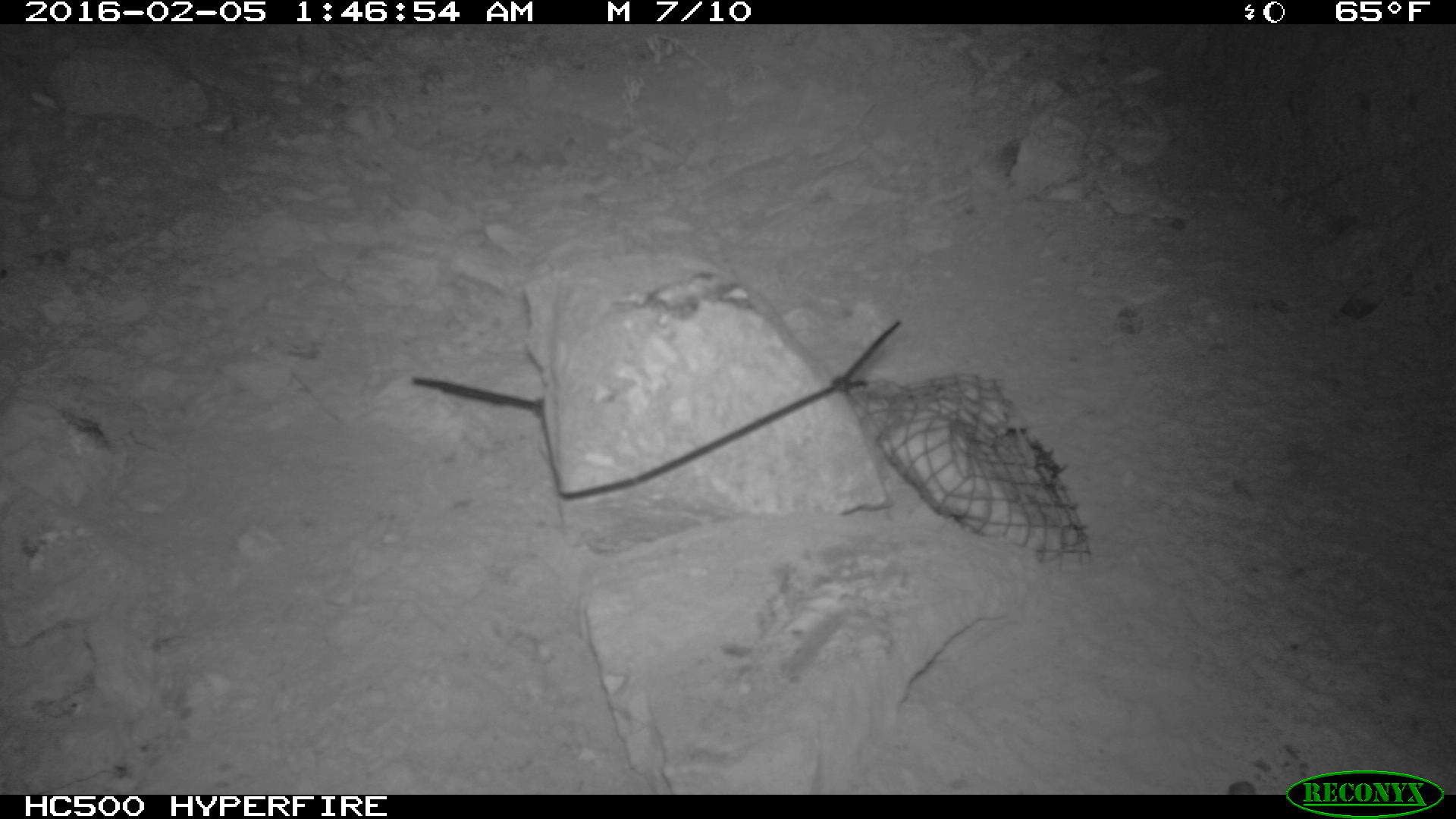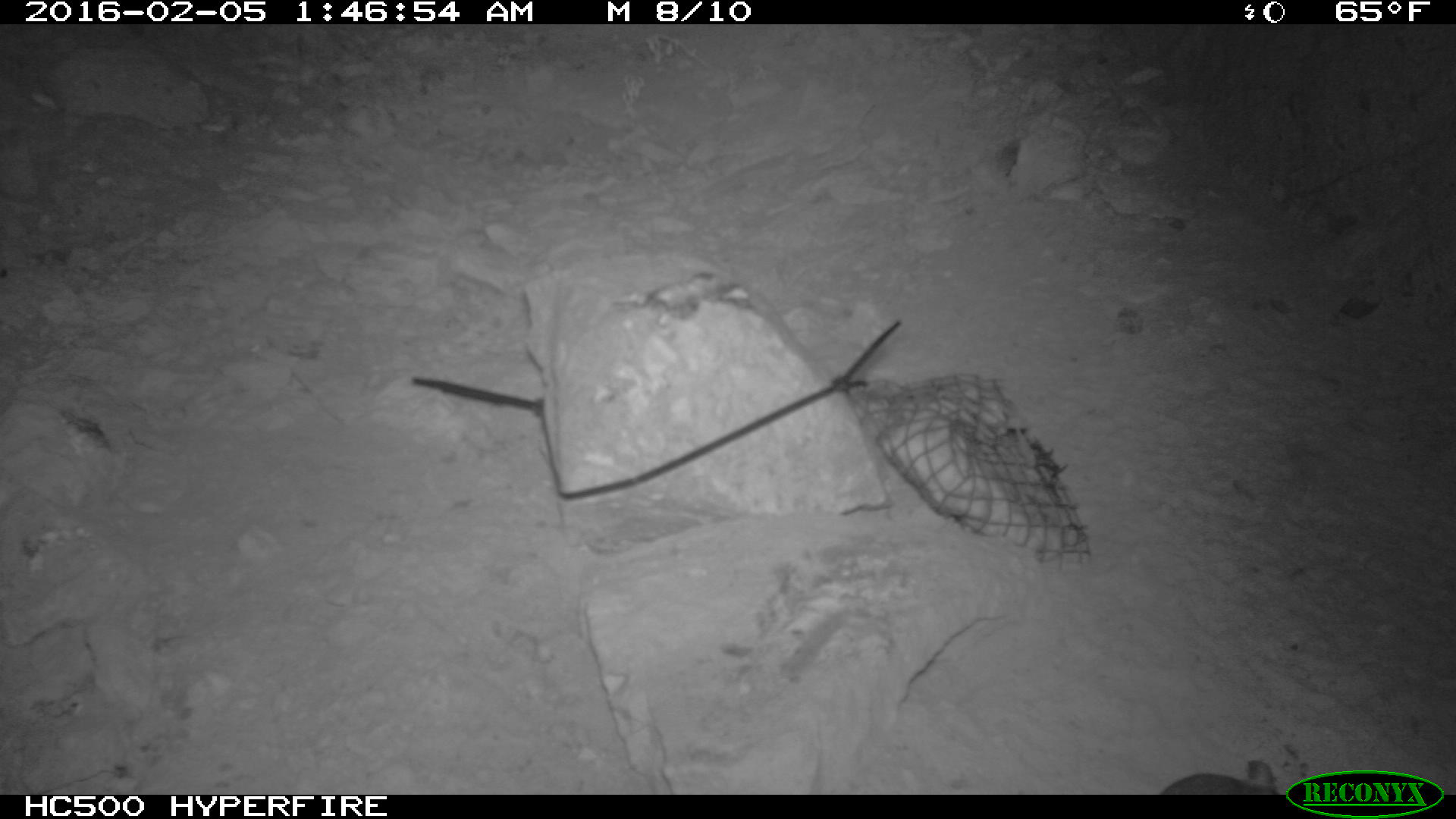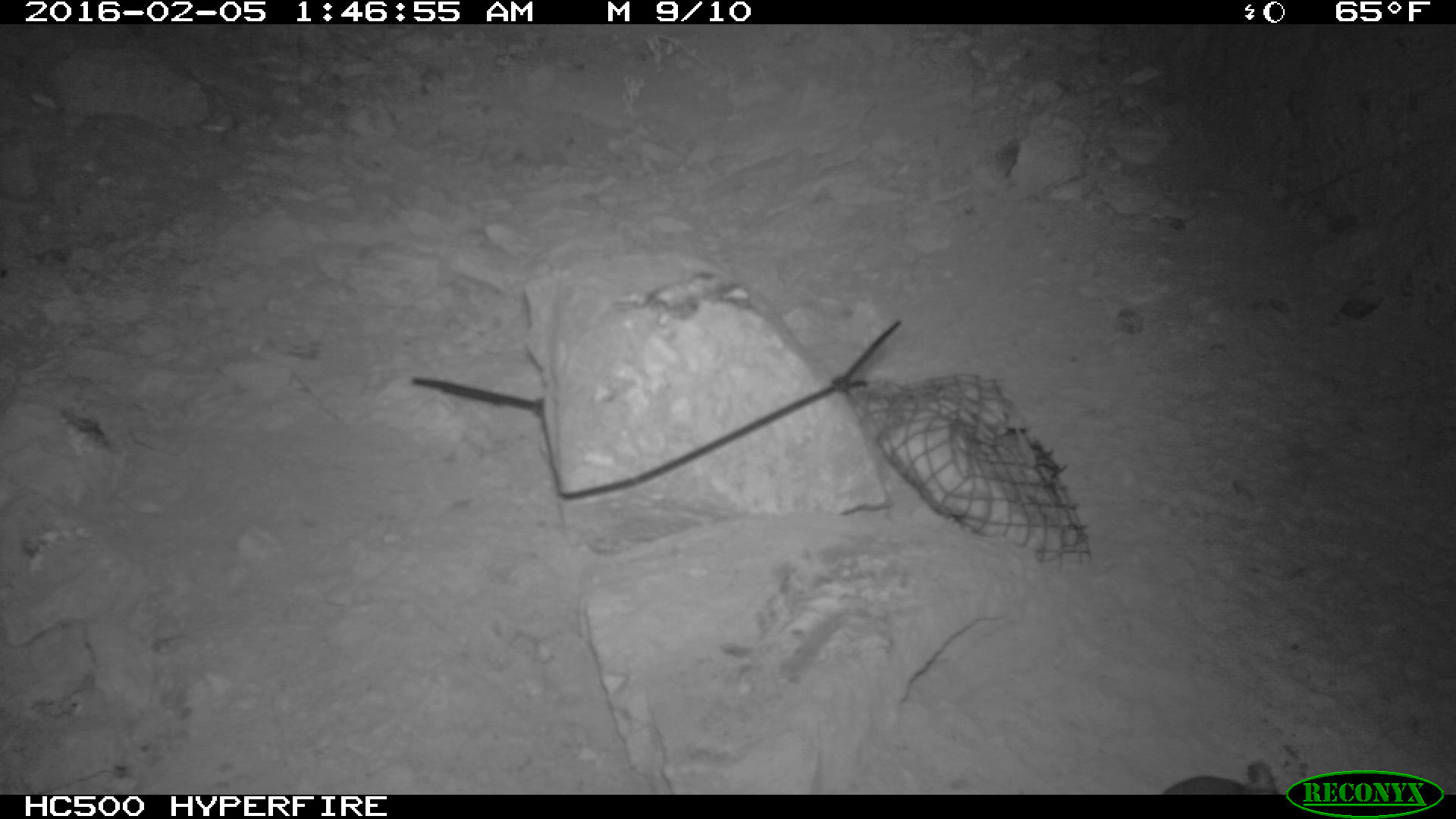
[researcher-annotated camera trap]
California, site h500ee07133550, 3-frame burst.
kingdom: Animalia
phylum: Chordata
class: Mammalia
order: Rodentia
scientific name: Rodentia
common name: rodent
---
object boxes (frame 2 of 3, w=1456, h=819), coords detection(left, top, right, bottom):
rodent: detection(1162, 756, 1276, 791)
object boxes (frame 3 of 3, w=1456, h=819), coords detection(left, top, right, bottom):
rodent: detection(1163, 763, 1280, 794)